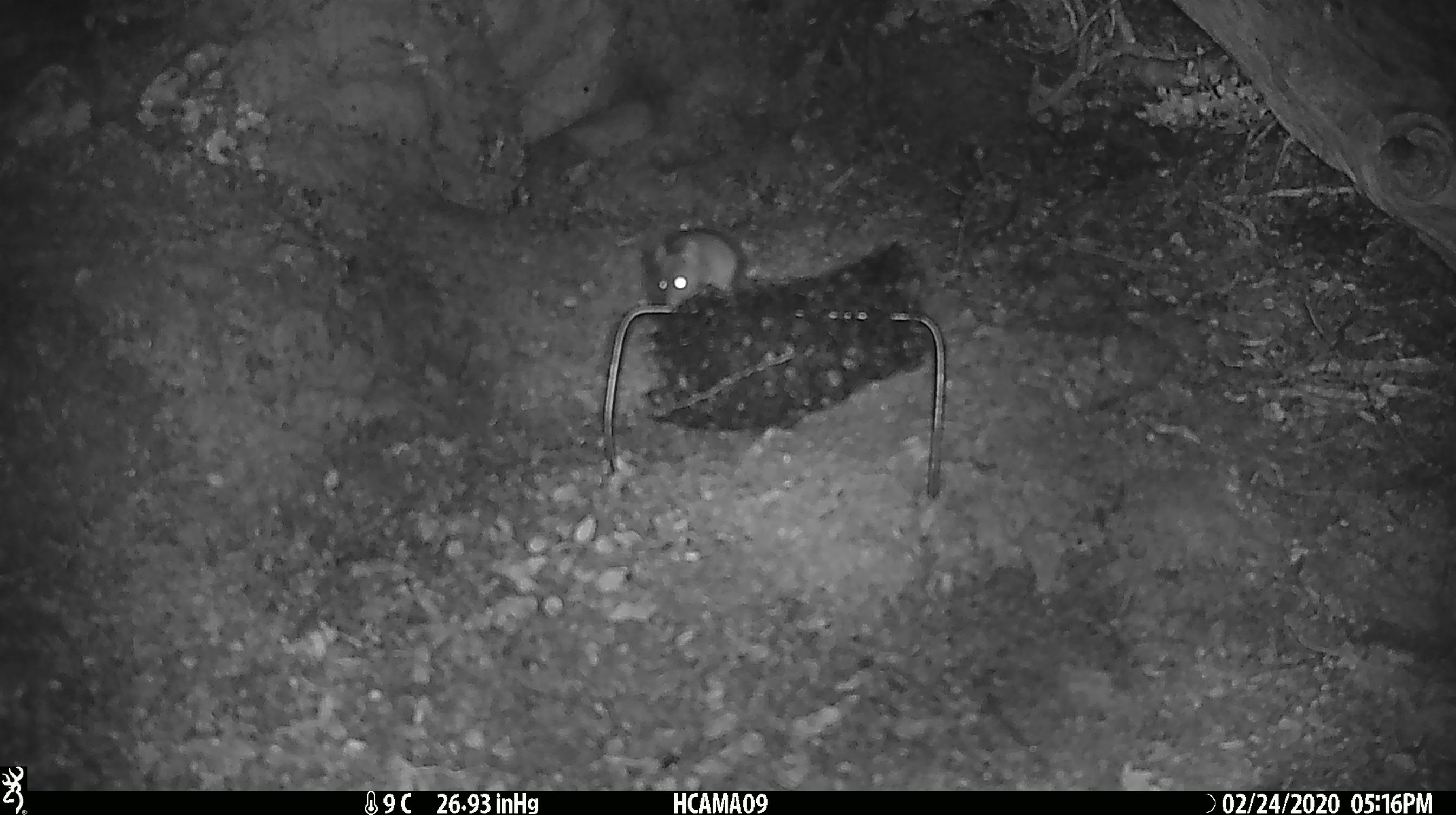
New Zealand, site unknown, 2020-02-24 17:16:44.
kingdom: Animalia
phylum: Chordata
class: Mammalia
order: Rodentia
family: Muridae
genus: Mus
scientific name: Mus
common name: mouse